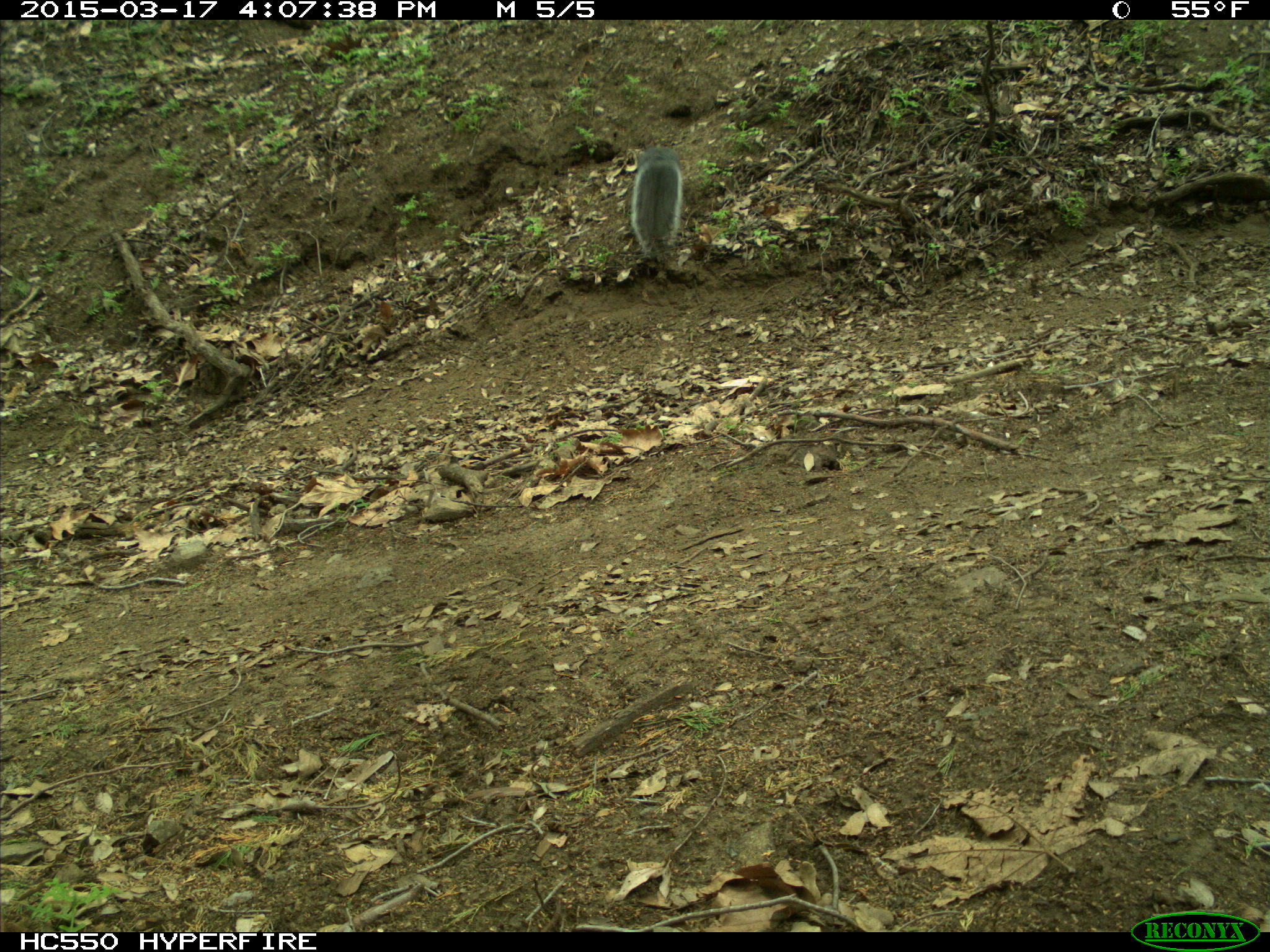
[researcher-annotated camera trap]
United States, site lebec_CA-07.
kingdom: Animalia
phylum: Chordata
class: Mammalia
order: Rodentia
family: Sciuridae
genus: Sciurus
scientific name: Sciurus carolinensis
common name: eastern gray squirrel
Sciurus carolinensis (eastern gray squirrel).